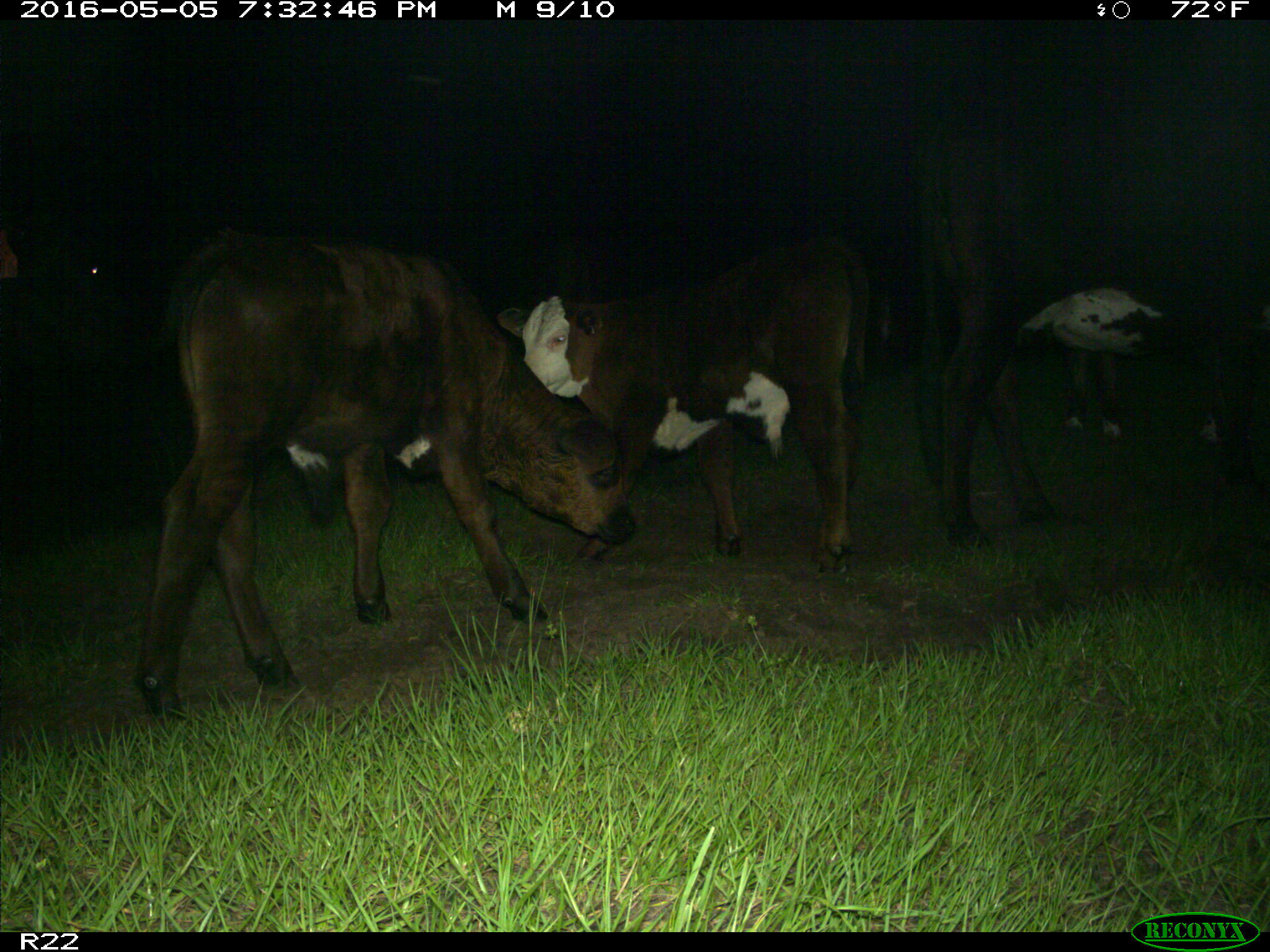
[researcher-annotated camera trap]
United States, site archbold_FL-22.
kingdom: Animalia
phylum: Chordata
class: Mammalia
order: Artiodactyla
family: Bovidae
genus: Bos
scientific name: Bos taurus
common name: domestic cow